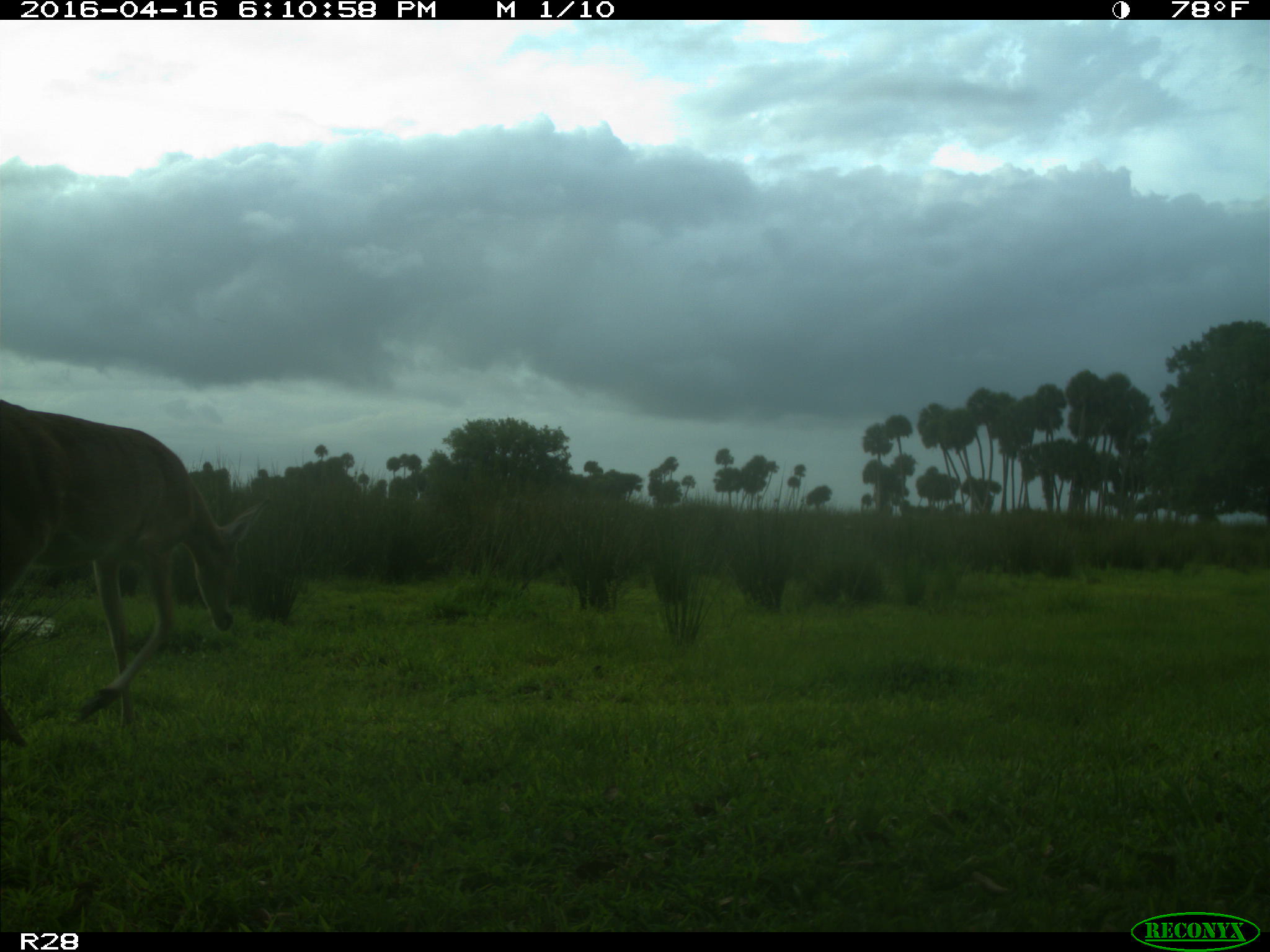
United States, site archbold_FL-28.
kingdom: Animalia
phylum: Chordata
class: Mammalia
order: Artiodactyla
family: Cervidae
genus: Odocoileus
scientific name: Odocoileus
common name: deer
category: unidentified deer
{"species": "unidentified deer (deer) (Odocoileus)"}